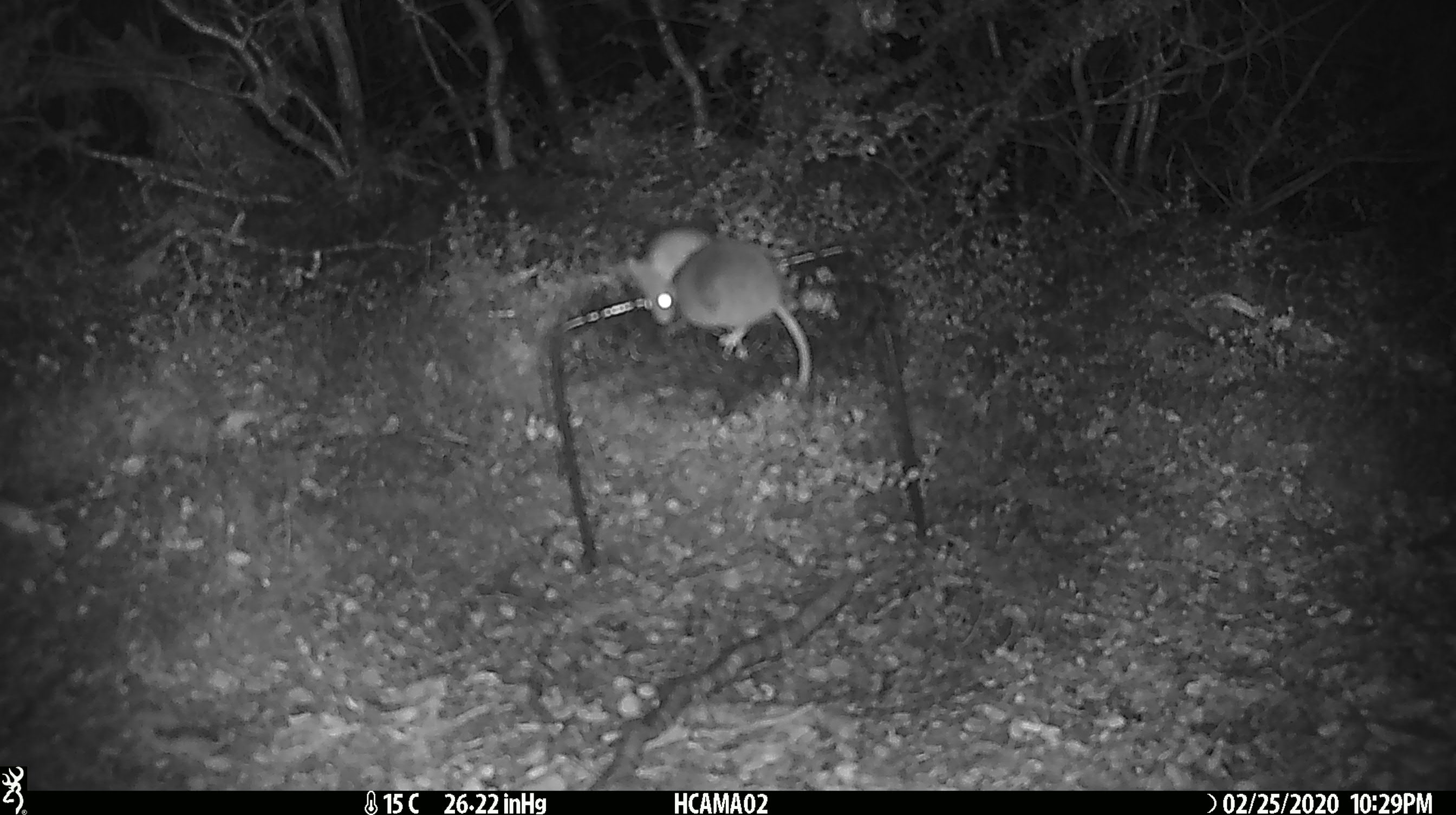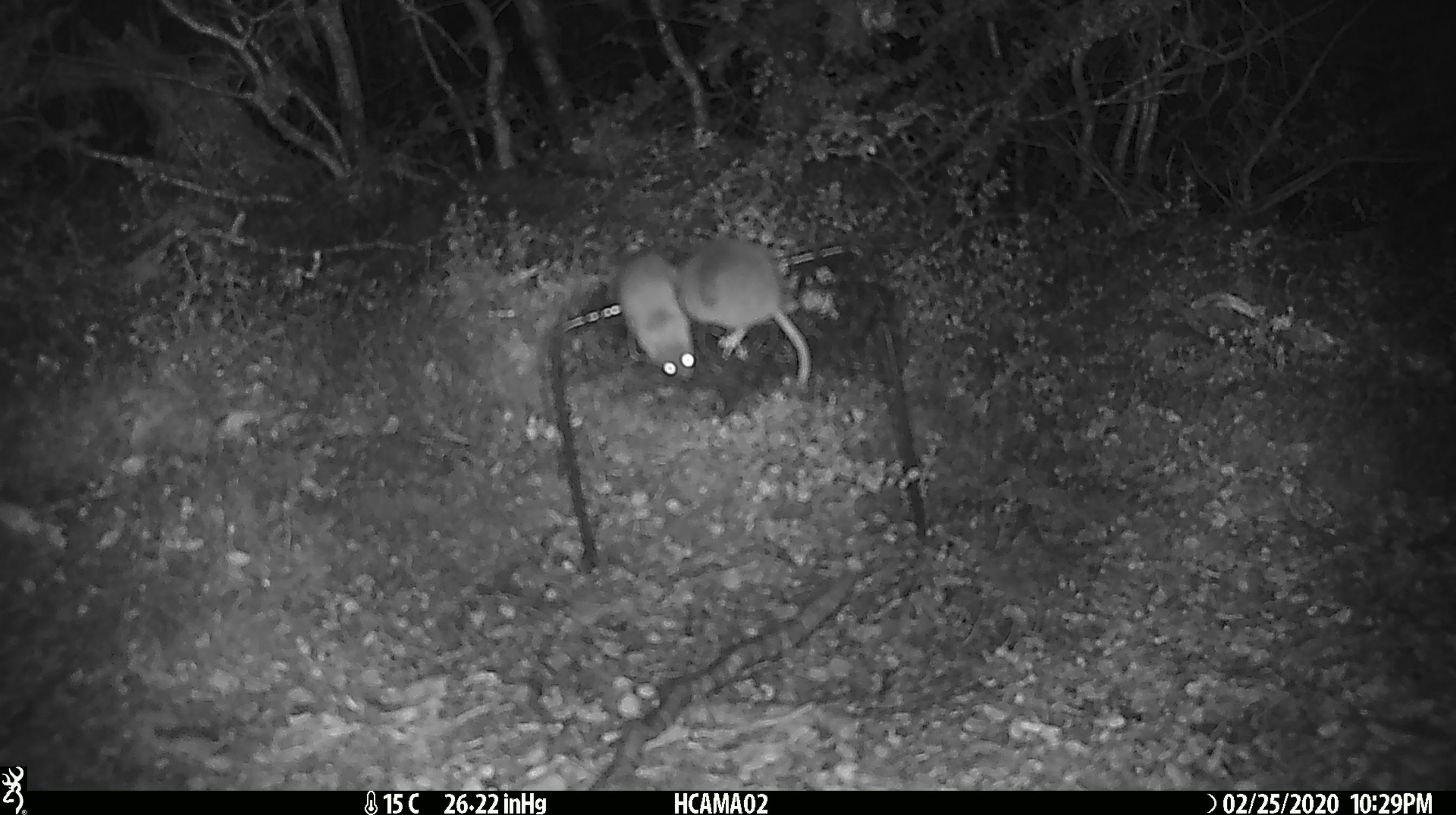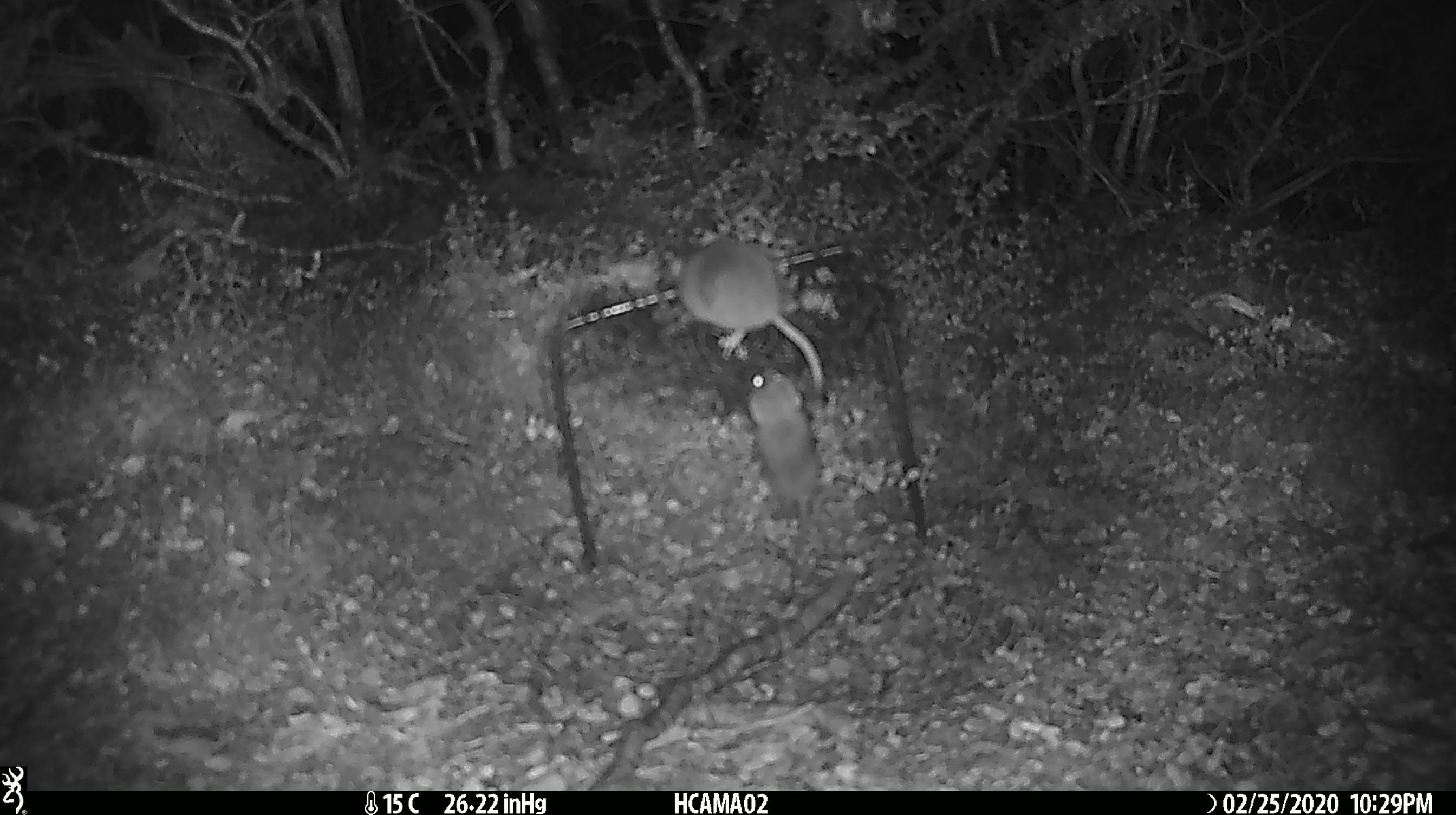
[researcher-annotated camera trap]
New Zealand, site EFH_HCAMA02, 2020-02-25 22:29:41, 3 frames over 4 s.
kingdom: Animalia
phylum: Chordata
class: Mammalia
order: Rodentia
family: Muridae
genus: Mus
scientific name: Mus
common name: mouse